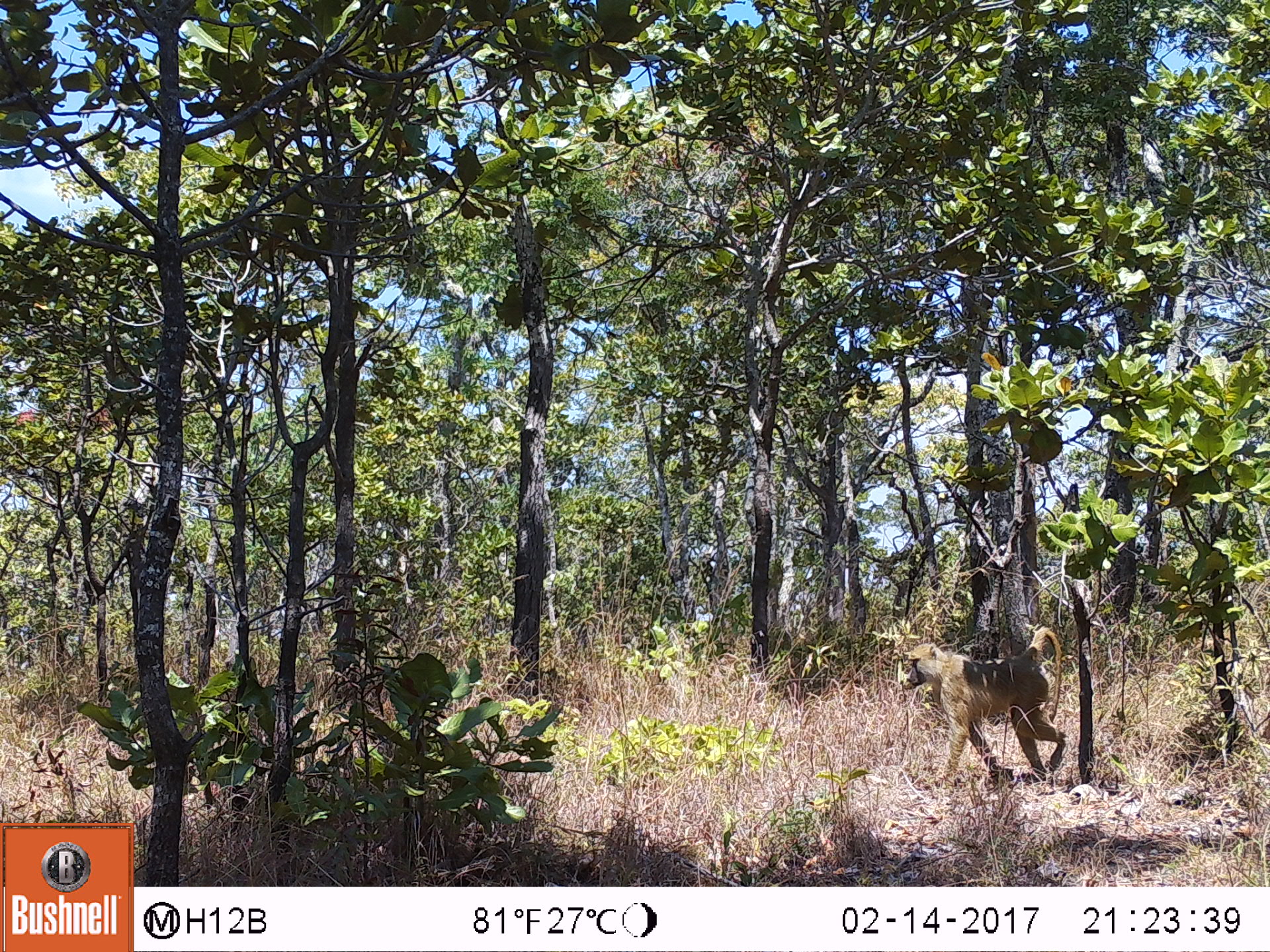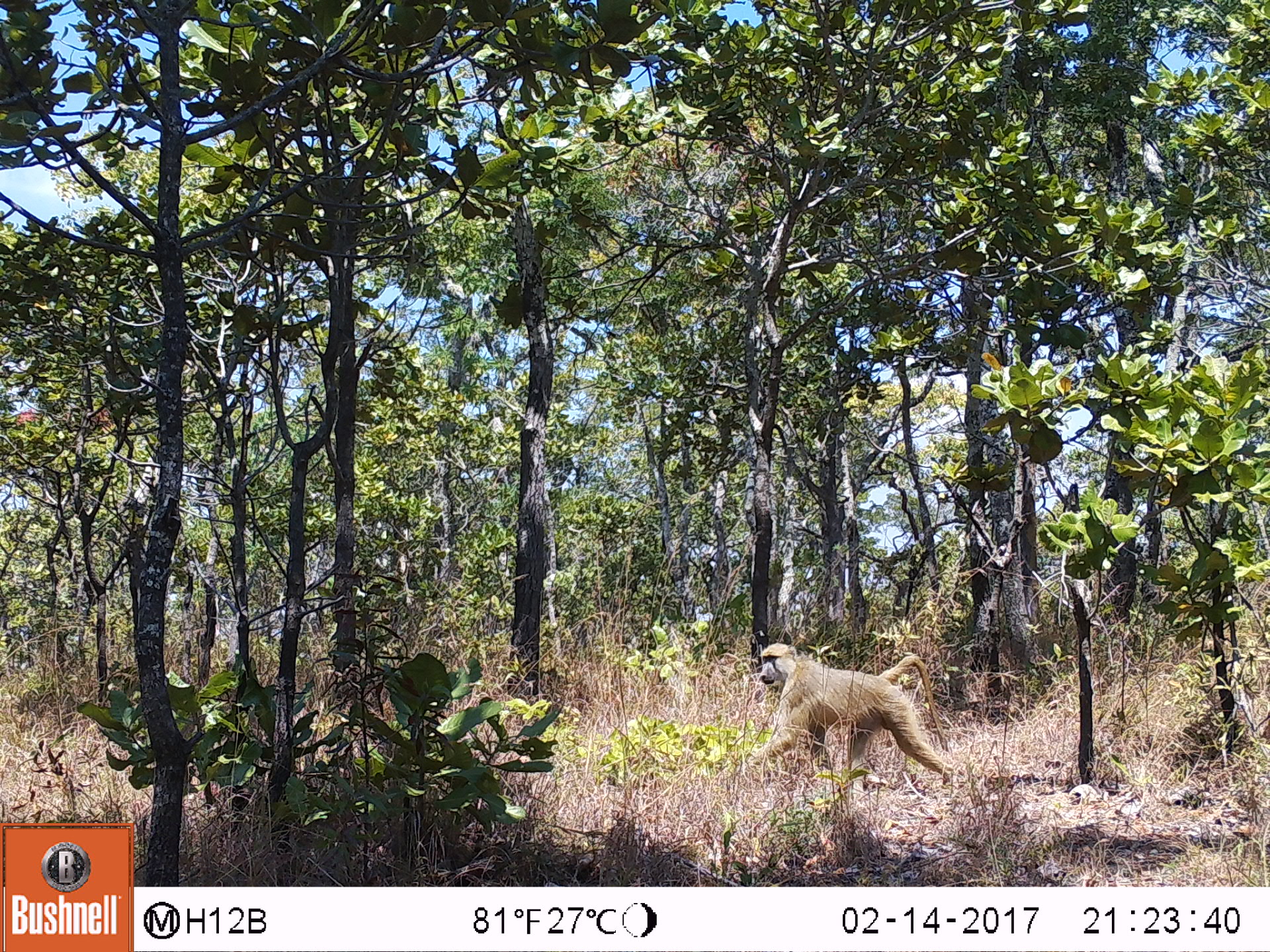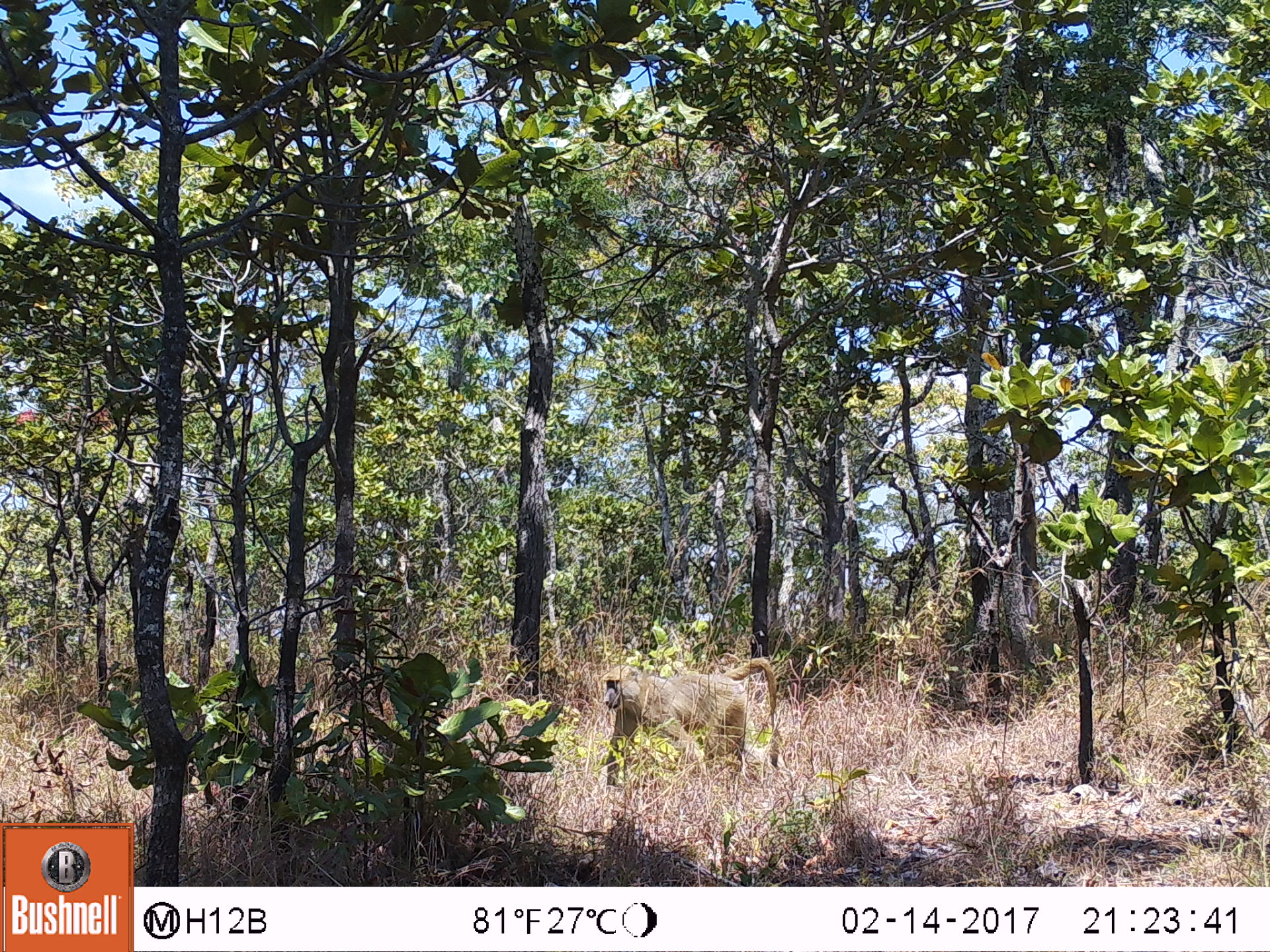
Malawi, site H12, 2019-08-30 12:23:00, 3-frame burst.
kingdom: Animalia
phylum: Chordata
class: Mammalia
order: Primates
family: Cercopithecidae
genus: Papio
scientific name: Papio cynocephalus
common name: yellow baboon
Yellow baboon (Papio cynocephalus), count 1.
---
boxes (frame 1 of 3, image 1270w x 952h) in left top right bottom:
yellow baboon: 892 626 1067 779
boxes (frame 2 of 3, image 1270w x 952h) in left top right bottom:
yellow baboon: 749 633 958 793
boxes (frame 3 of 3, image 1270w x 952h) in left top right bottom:
yellow baboon: 599 656 784 784